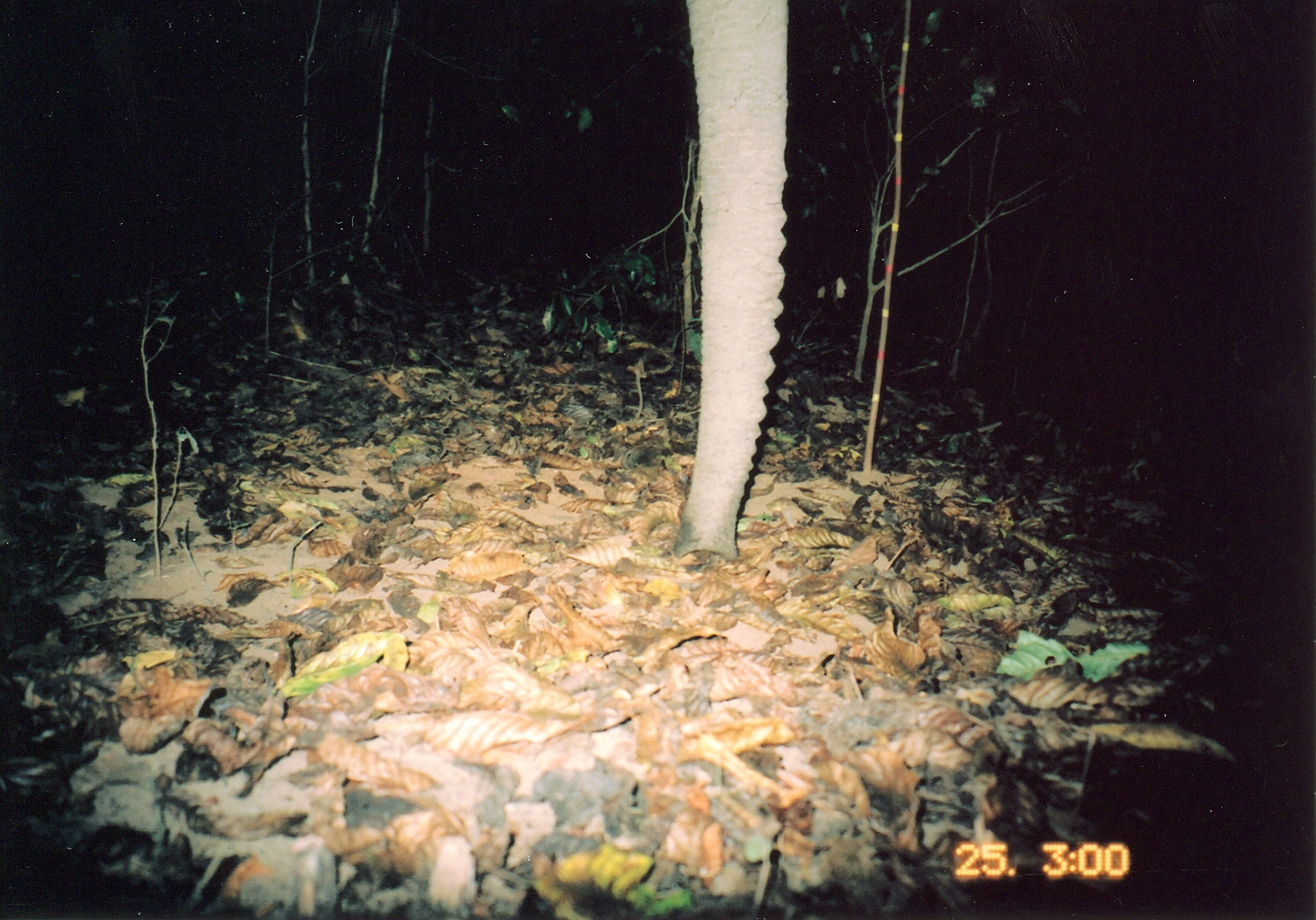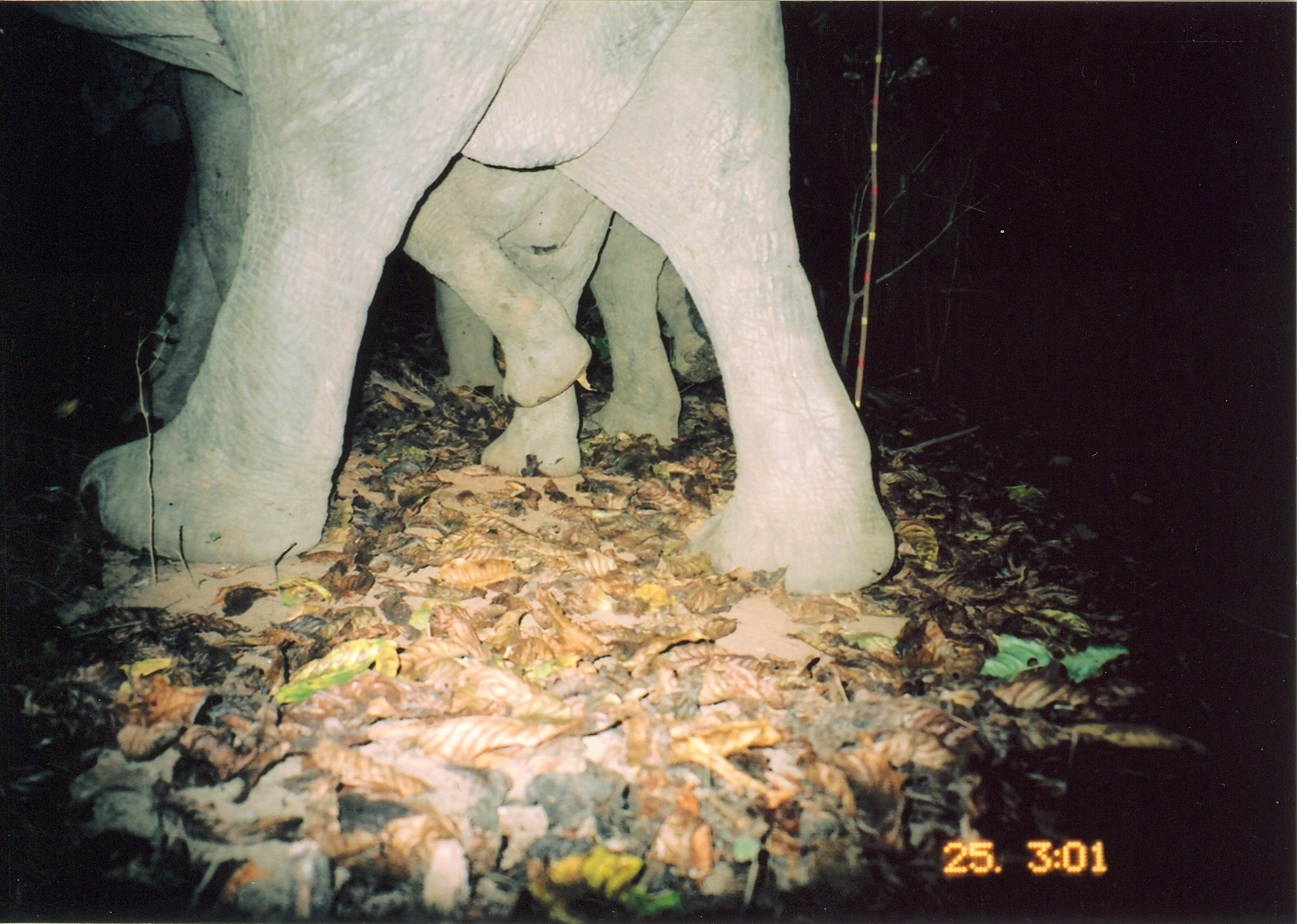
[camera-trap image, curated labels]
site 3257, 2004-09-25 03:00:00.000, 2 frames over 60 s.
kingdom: Animalia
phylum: Chordata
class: Mammalia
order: Proboscidea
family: Elephantidae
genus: Loxodonta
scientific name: Loxodonta africana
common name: african bush elephant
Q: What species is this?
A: Loxodonta africana (african bush elephant).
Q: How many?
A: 1.